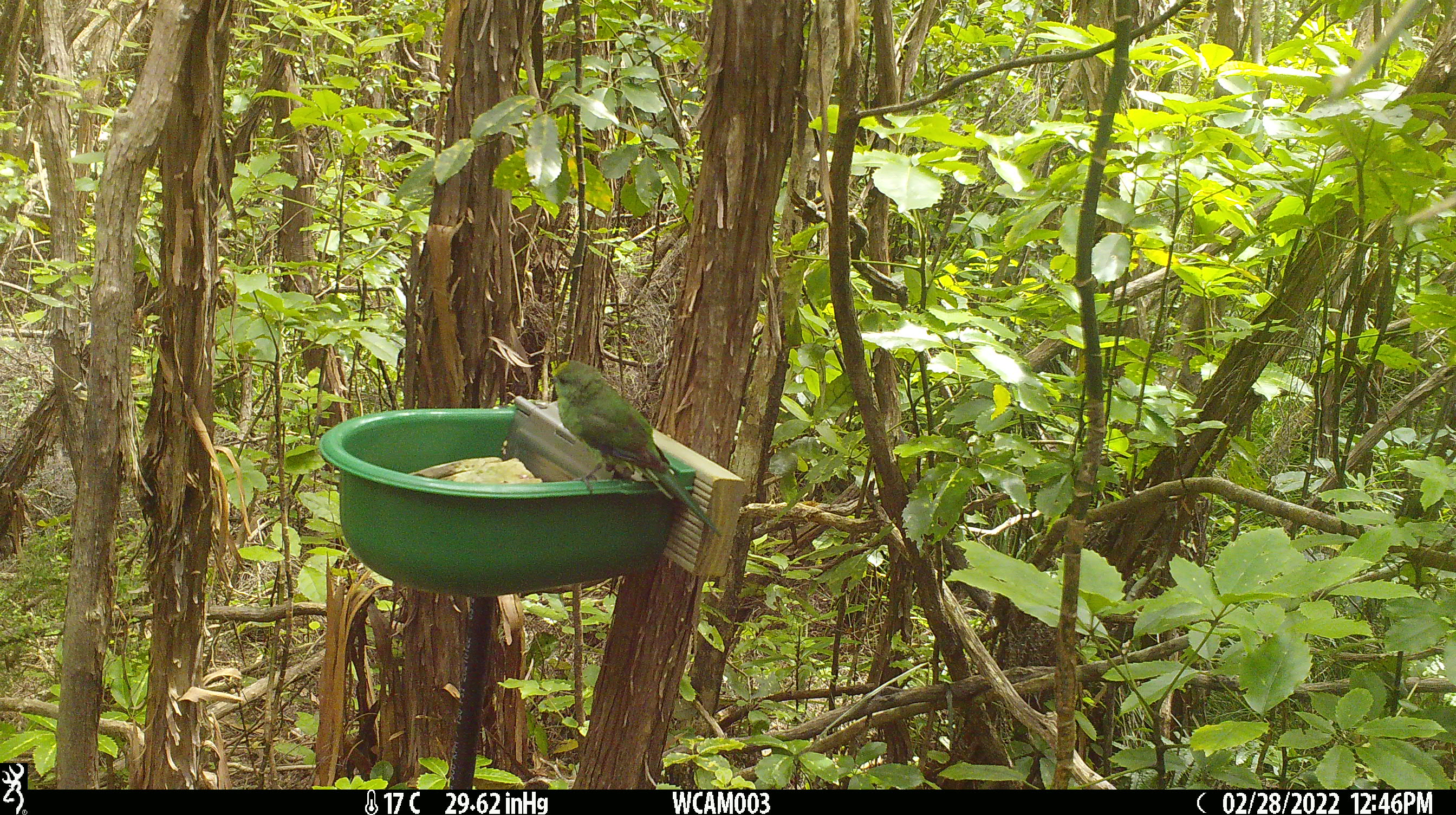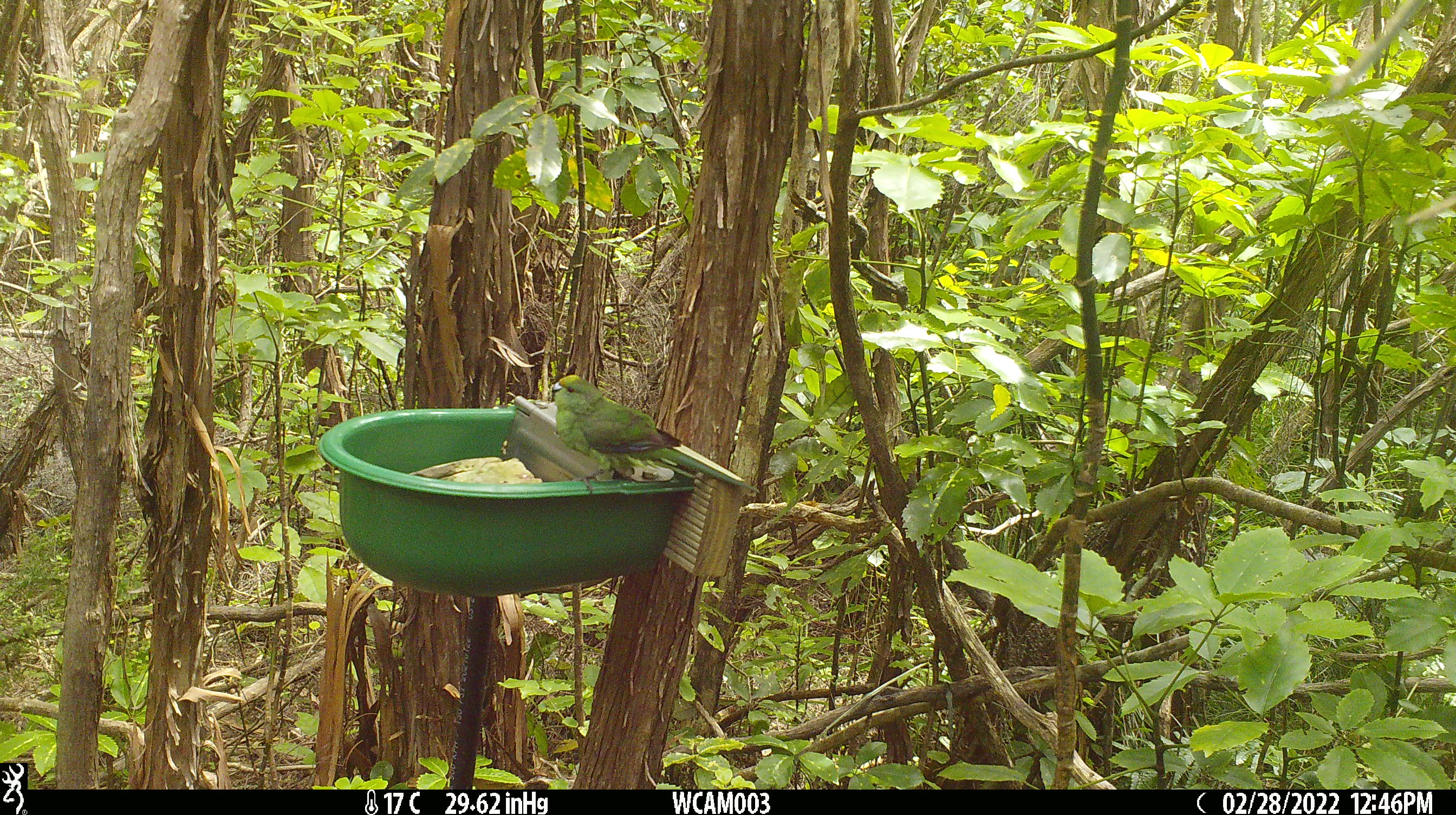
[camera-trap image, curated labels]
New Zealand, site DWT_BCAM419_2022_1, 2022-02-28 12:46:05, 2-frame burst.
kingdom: Animalia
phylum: Chordata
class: Aves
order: Psittaciformes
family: Psittaculidae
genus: Cyanoramphus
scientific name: Cyanoramphus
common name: parakeet